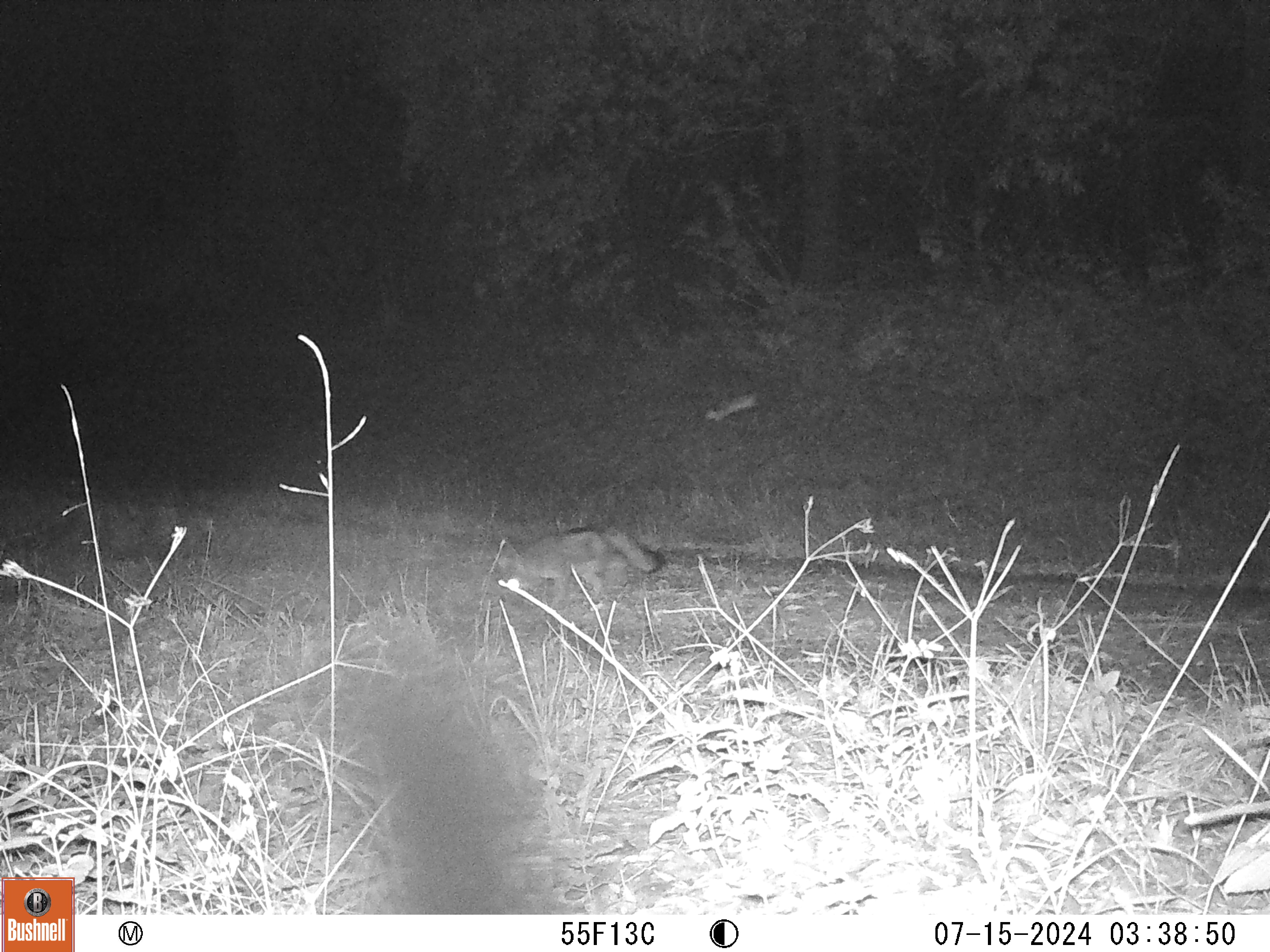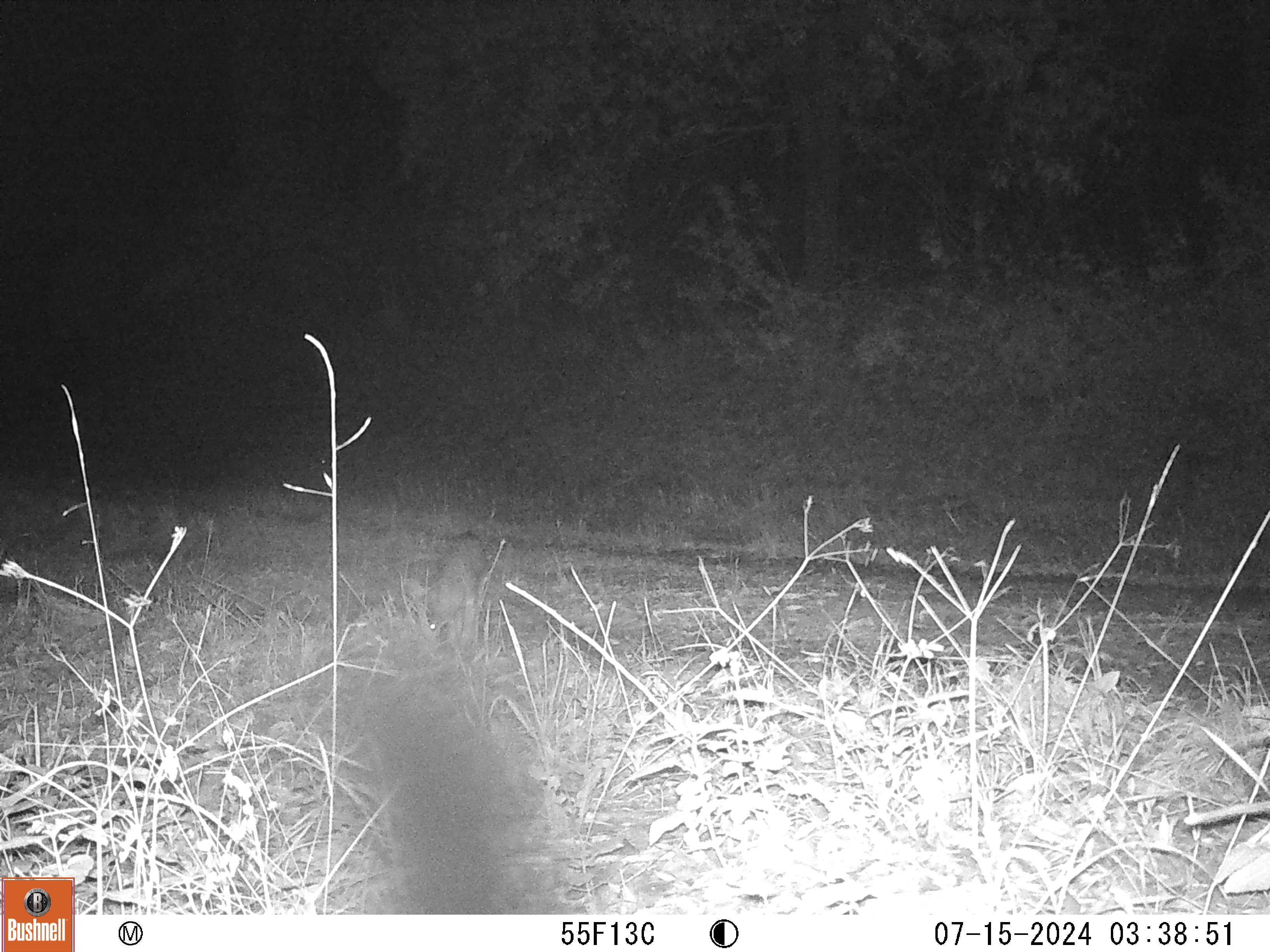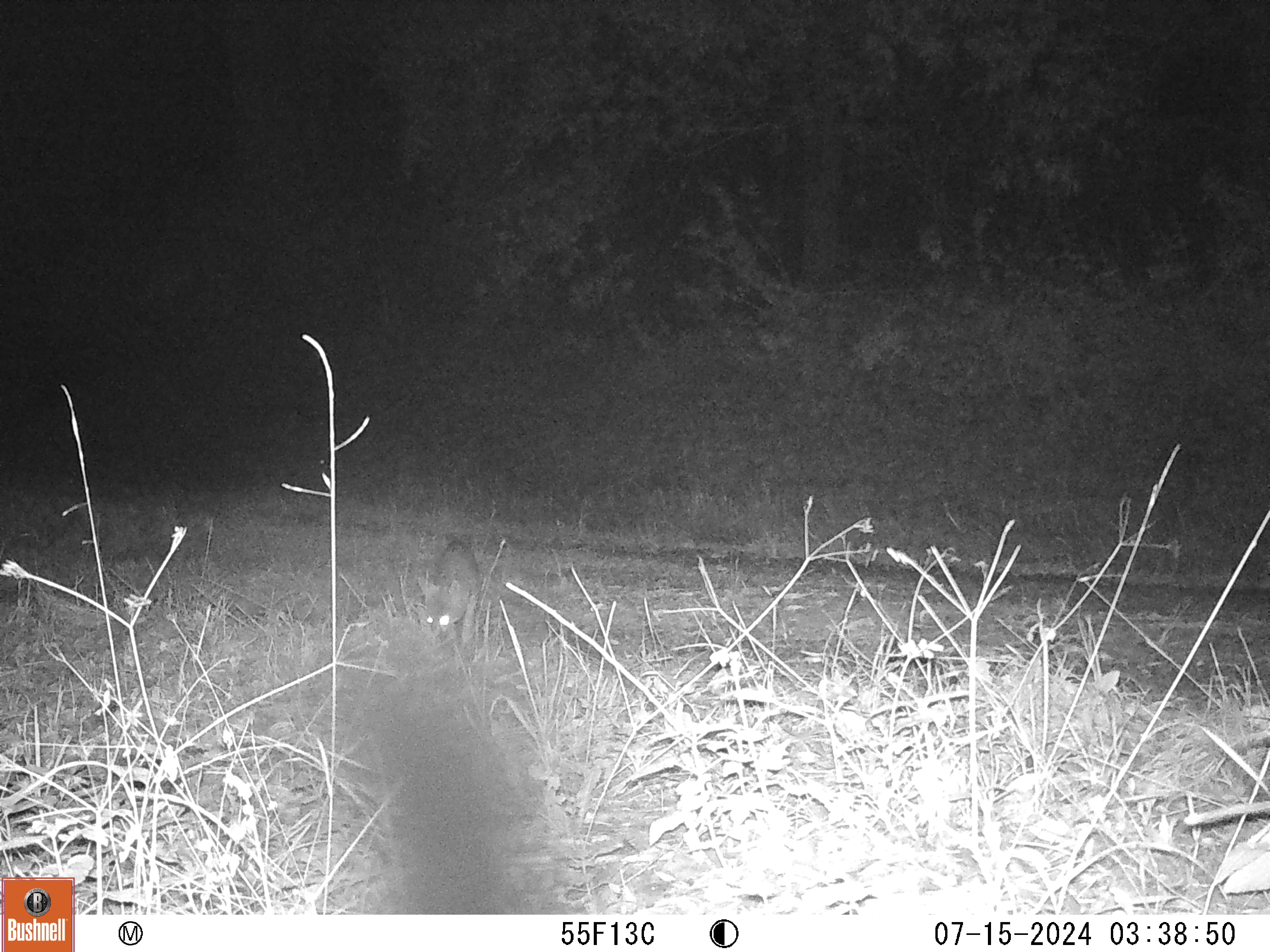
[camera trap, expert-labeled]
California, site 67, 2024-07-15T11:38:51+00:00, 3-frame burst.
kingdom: Animalia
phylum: Chordata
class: Mammalia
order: Carnivora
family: Canidae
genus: Urocyon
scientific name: Urocyon cinereoargenteus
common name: gray fox